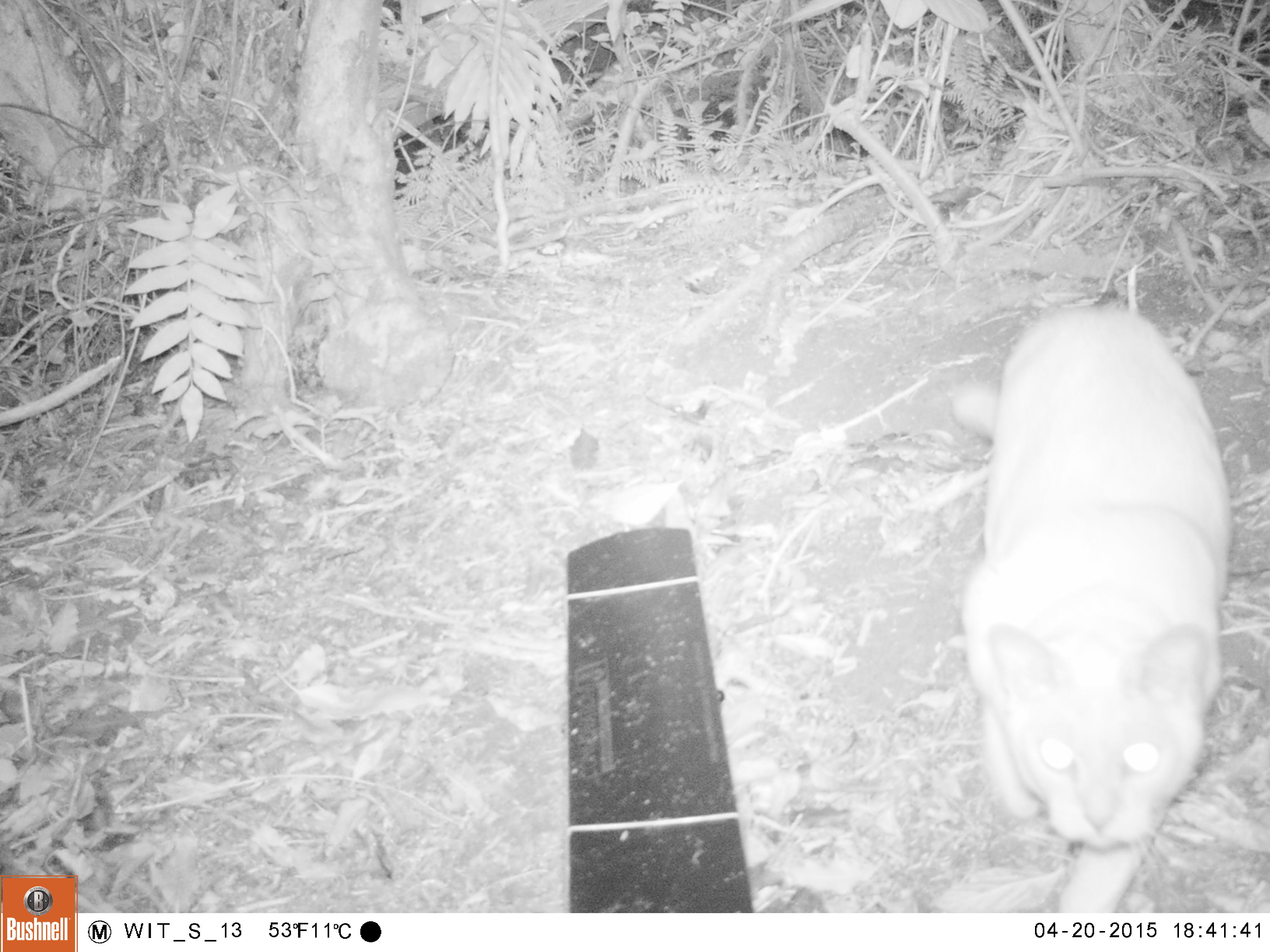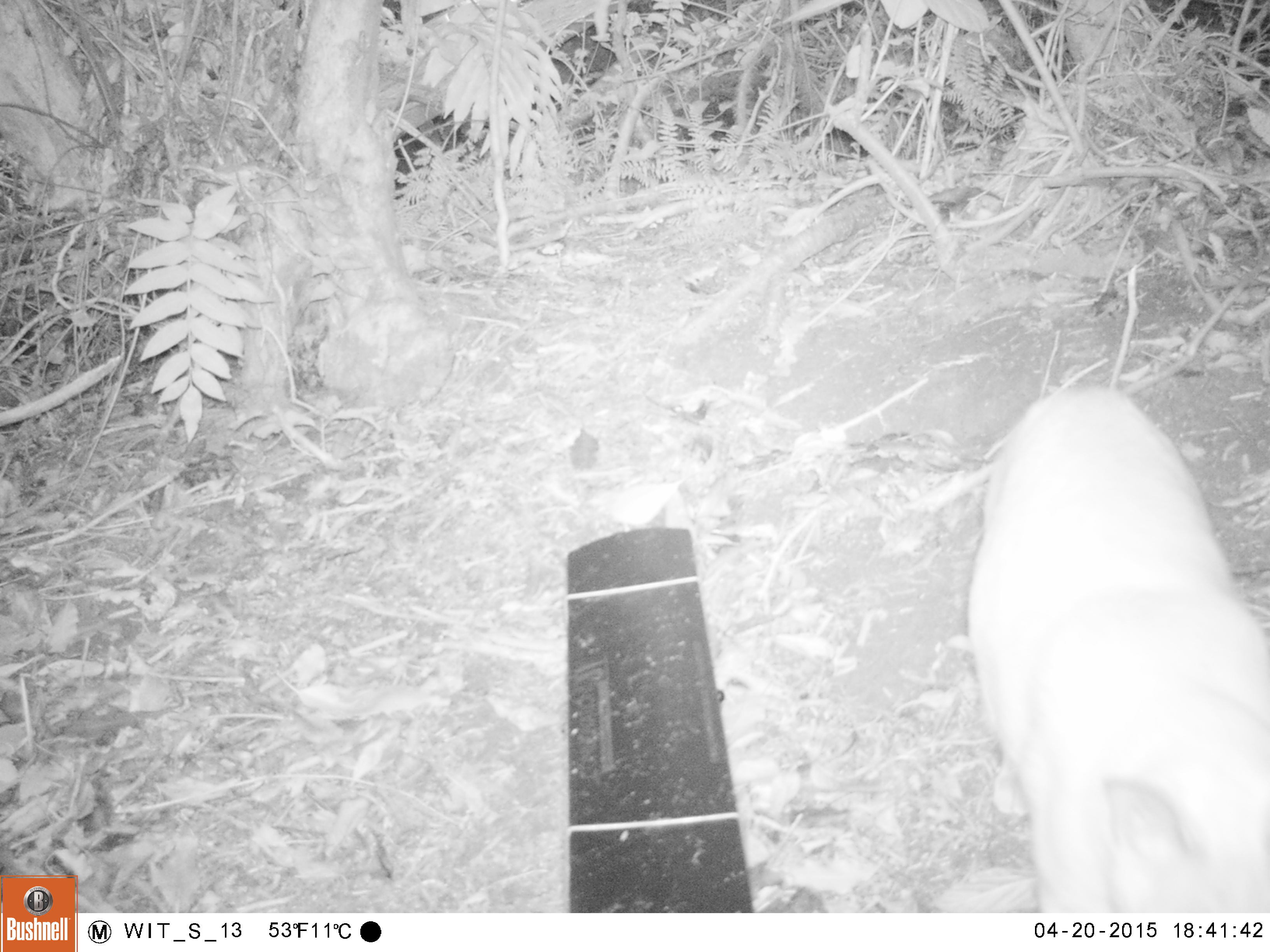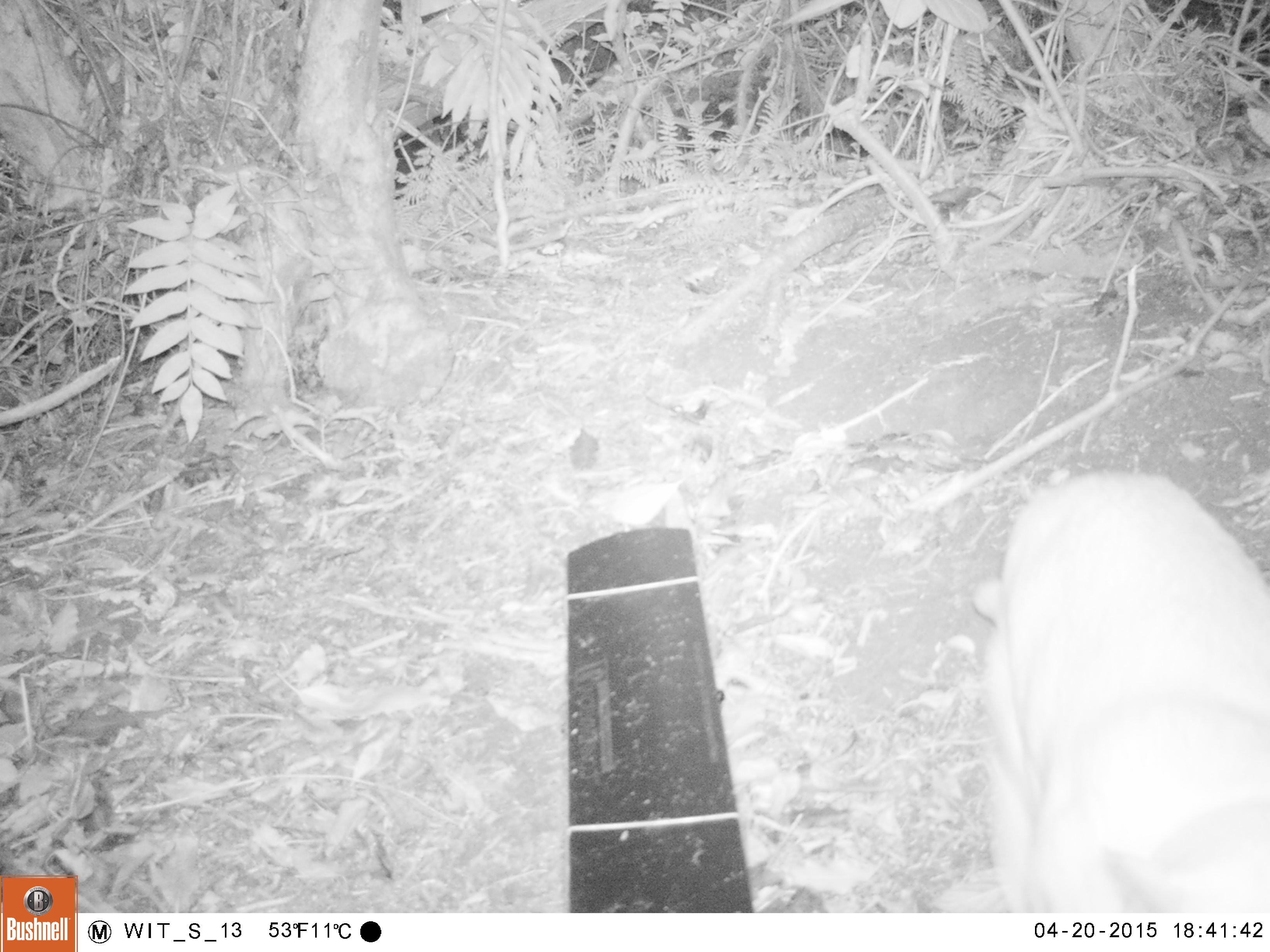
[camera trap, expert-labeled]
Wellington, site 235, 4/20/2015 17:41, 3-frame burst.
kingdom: Animalia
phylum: Chordata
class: Mammalia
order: Carnivora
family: Felidae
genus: Felis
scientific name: Felis catus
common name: cat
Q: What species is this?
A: Cat (Felis catus).